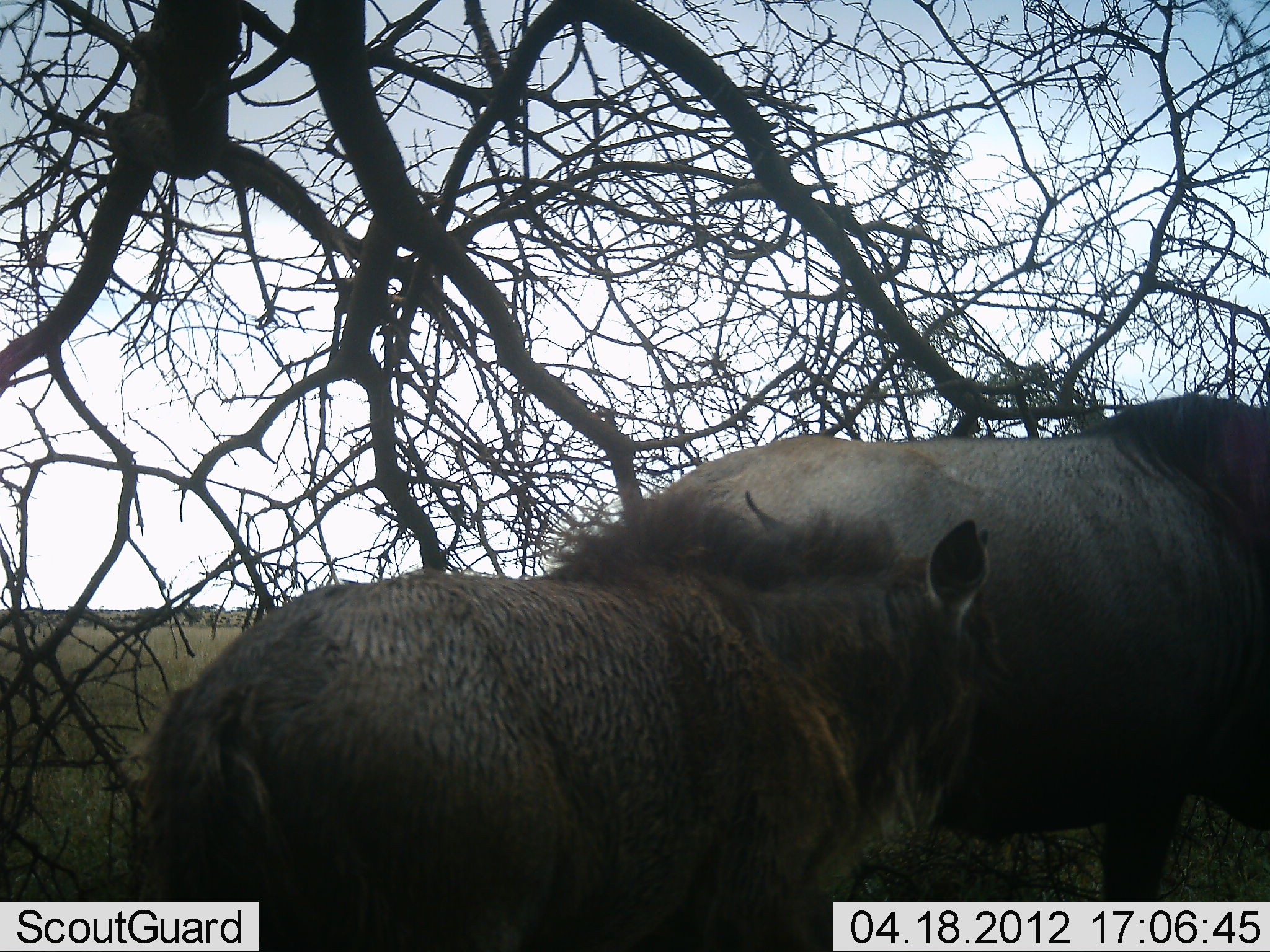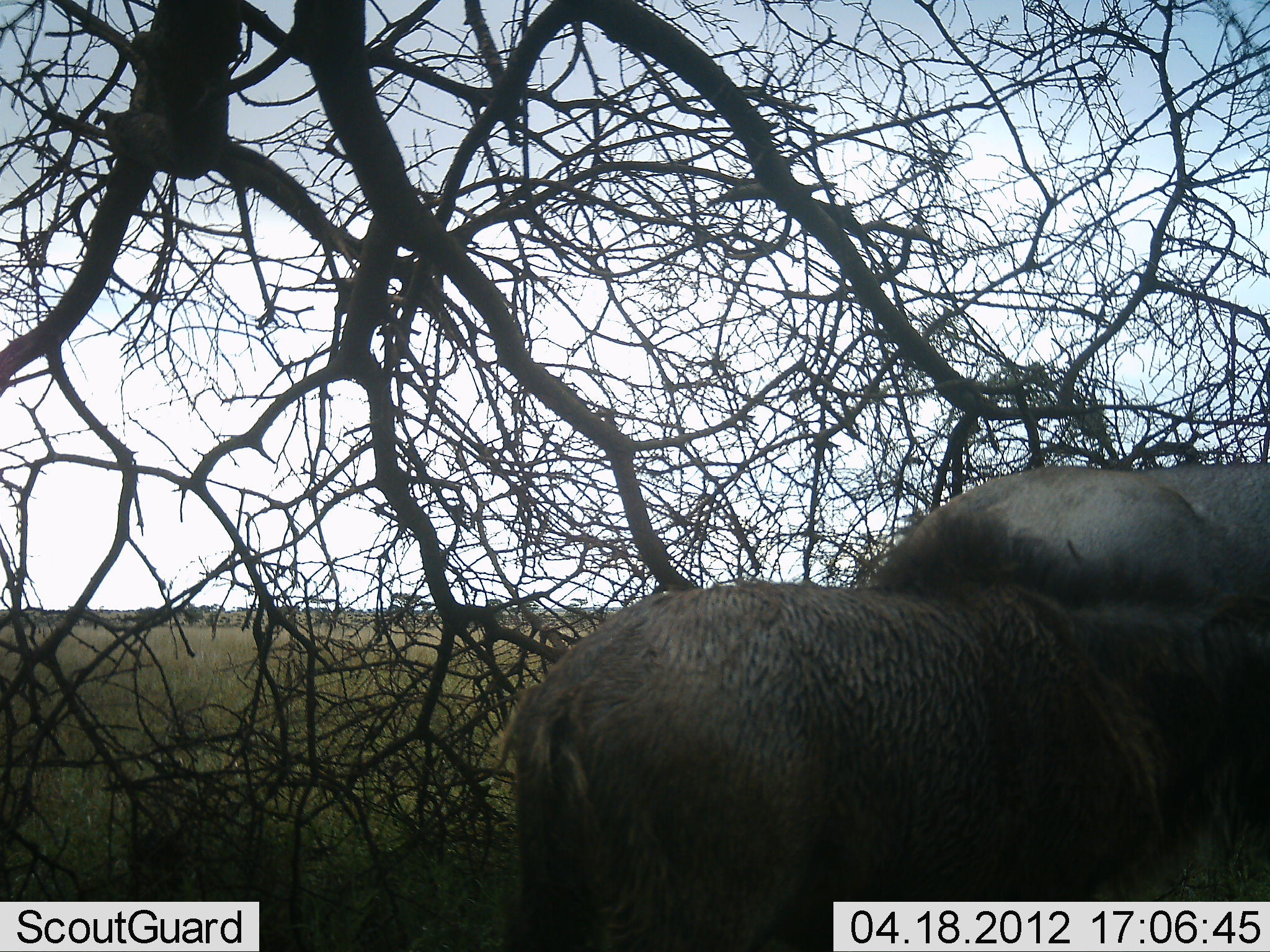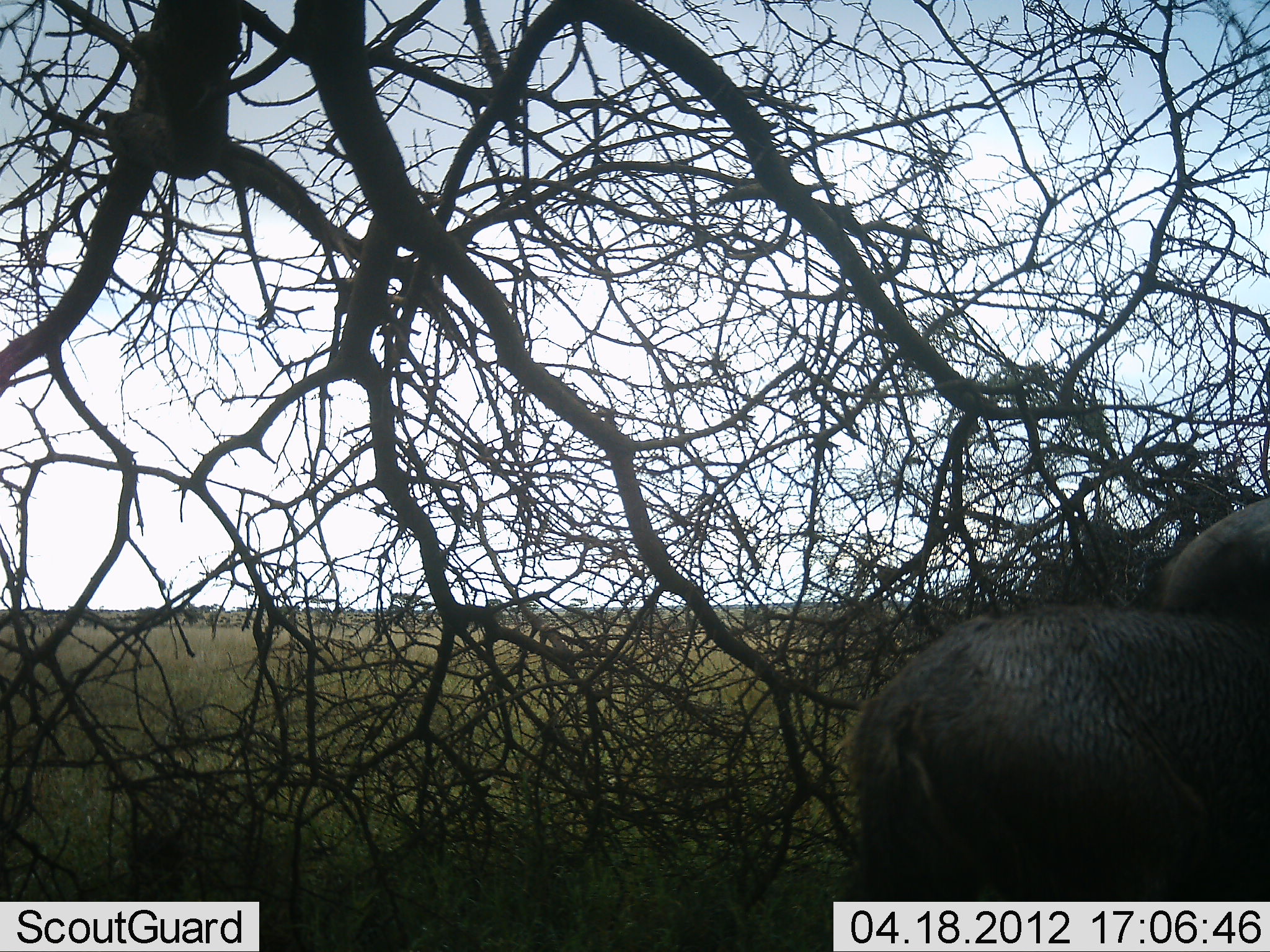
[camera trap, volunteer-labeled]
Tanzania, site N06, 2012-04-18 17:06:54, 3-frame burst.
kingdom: Animalia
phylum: Chordata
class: Mammalia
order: Artiodactyla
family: Bovidae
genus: Connochaetes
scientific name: Connochaetes taurinus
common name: blue wildebeest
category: wildebeest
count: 2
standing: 6%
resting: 0%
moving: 94%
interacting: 0%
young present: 88%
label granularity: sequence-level